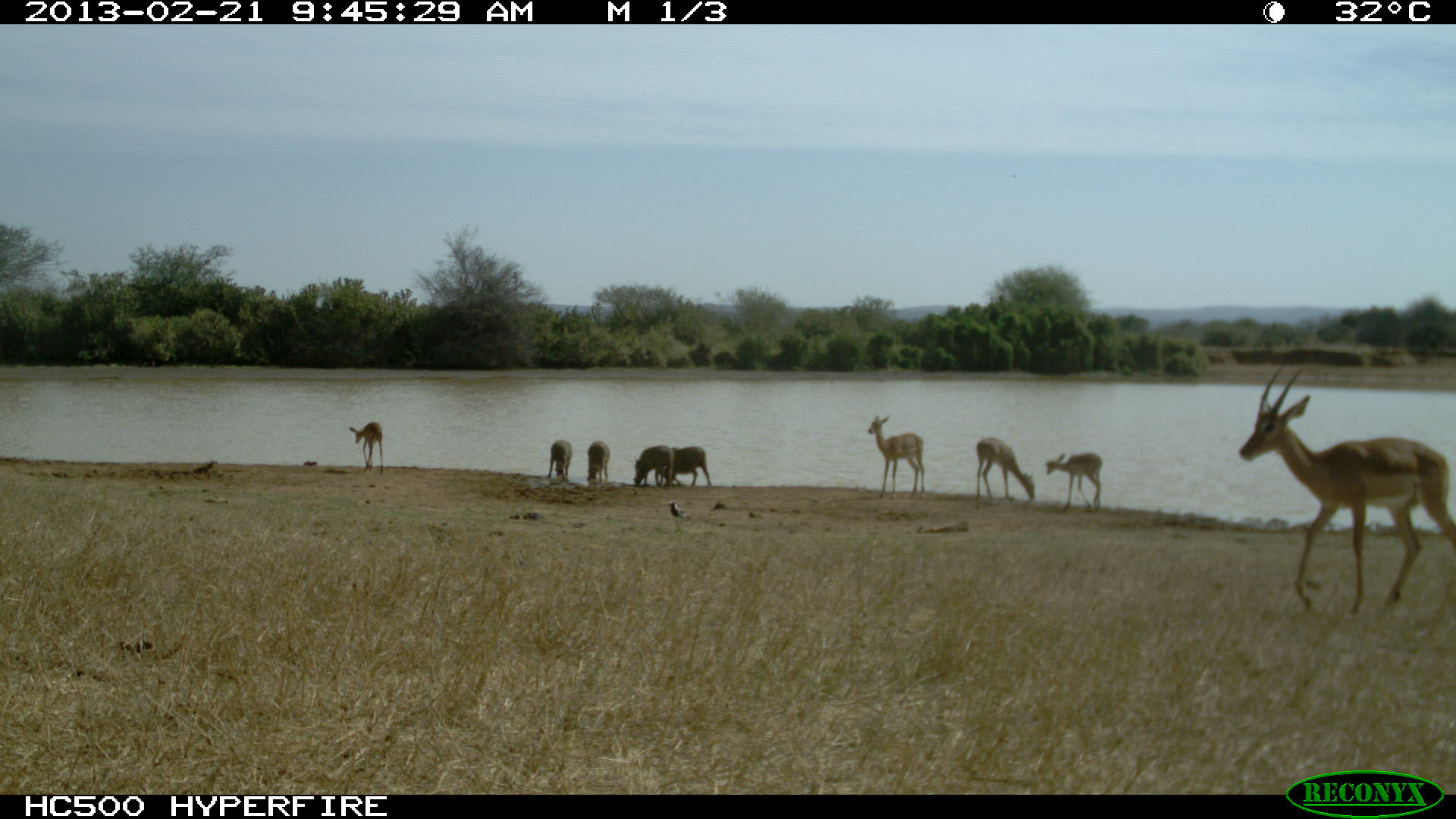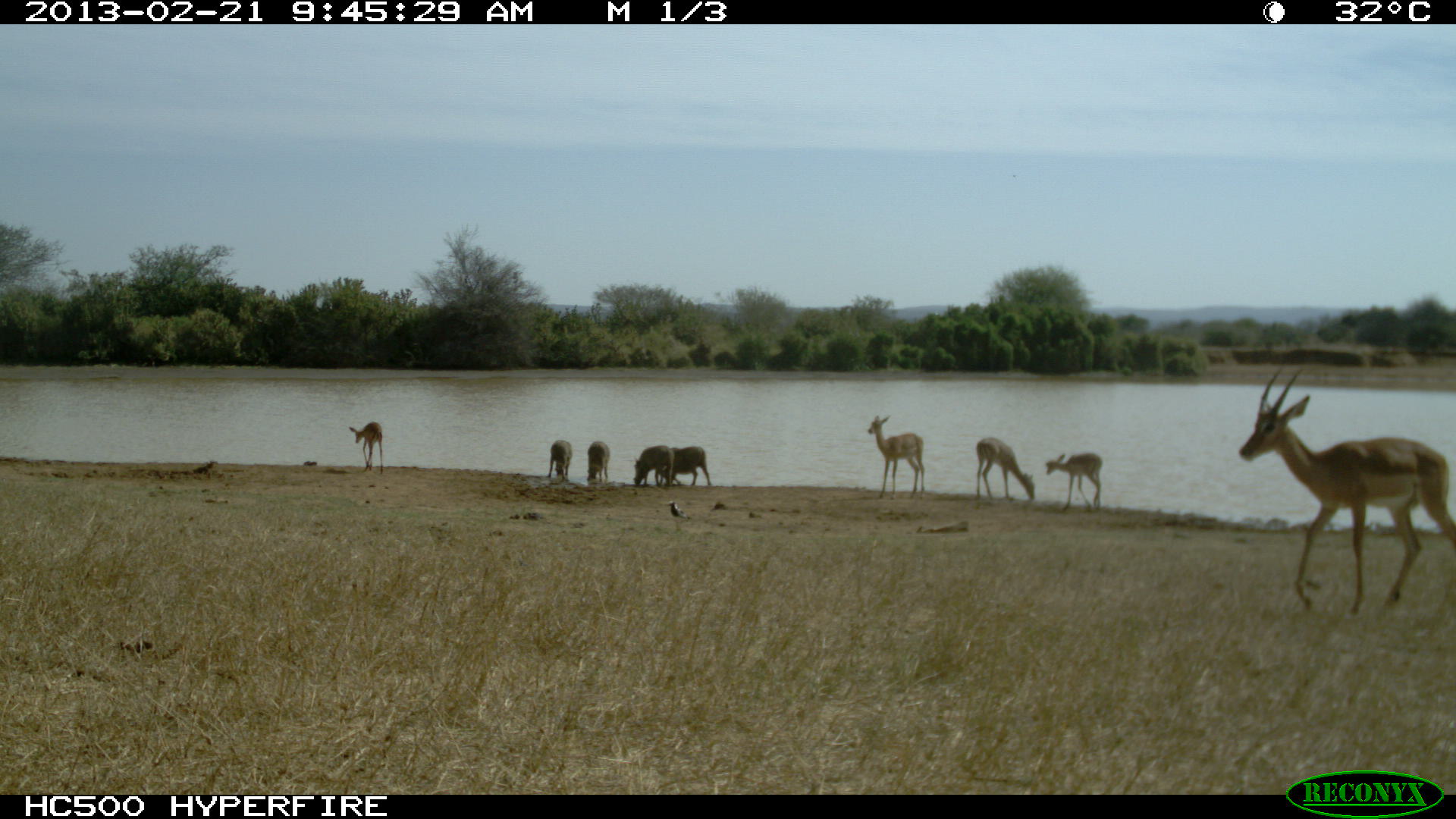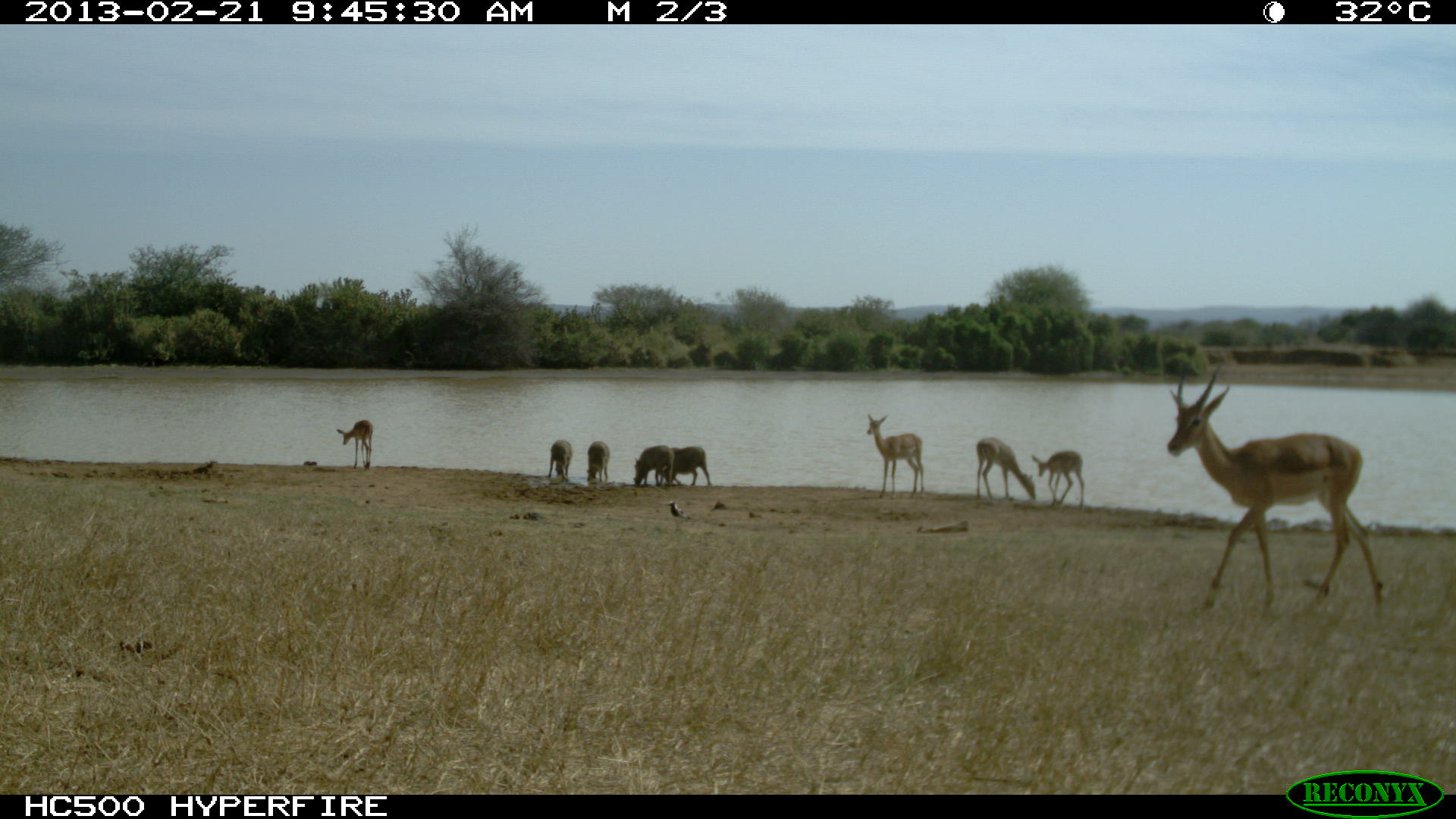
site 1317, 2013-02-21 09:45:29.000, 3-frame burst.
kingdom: Animalia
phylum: Chordata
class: Mammalia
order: Artiodactyla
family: Bovidae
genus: Aepyceros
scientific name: Aepyceros melampus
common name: impala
Aepyceros melampus (impala), count 5.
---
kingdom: Animalia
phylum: Chordata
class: Mammalia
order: Artiodactyla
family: Suidae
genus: Phacochoerus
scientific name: Phacochoerus africanus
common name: common warthog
Phacochoerus africanus (common warthog), count 4.